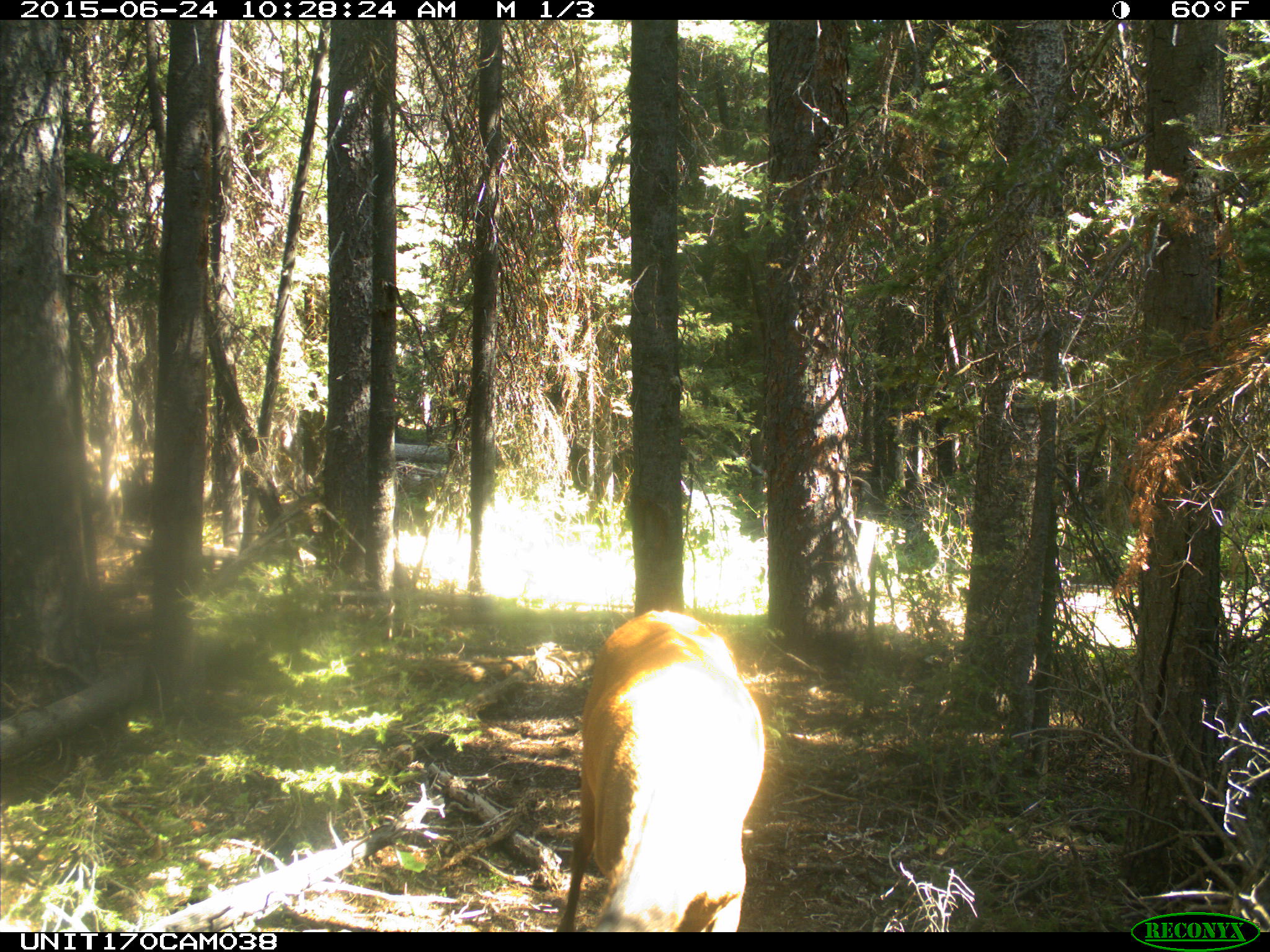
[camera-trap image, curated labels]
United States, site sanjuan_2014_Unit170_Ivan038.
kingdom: Animalia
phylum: Chordata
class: Mammalia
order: Artiodactyla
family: Cervidae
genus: Cervus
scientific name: Cervus elaphus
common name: red deer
Cervus elaphus (red deer).